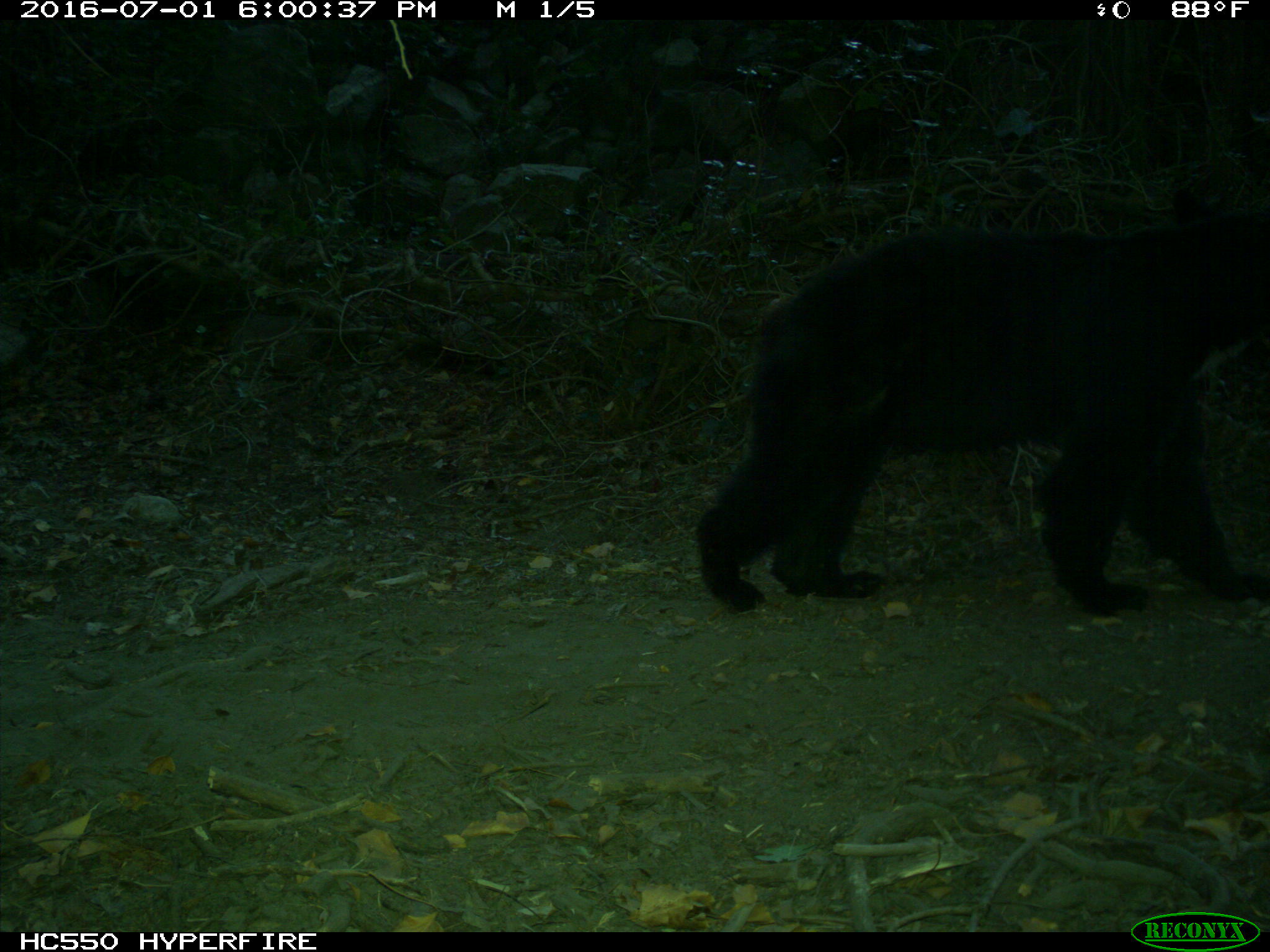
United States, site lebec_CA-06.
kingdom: Animalia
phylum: Chordata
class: Mammalia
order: Carnivora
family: Ursidae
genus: Ursus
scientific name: Ursus americanus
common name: american black bear